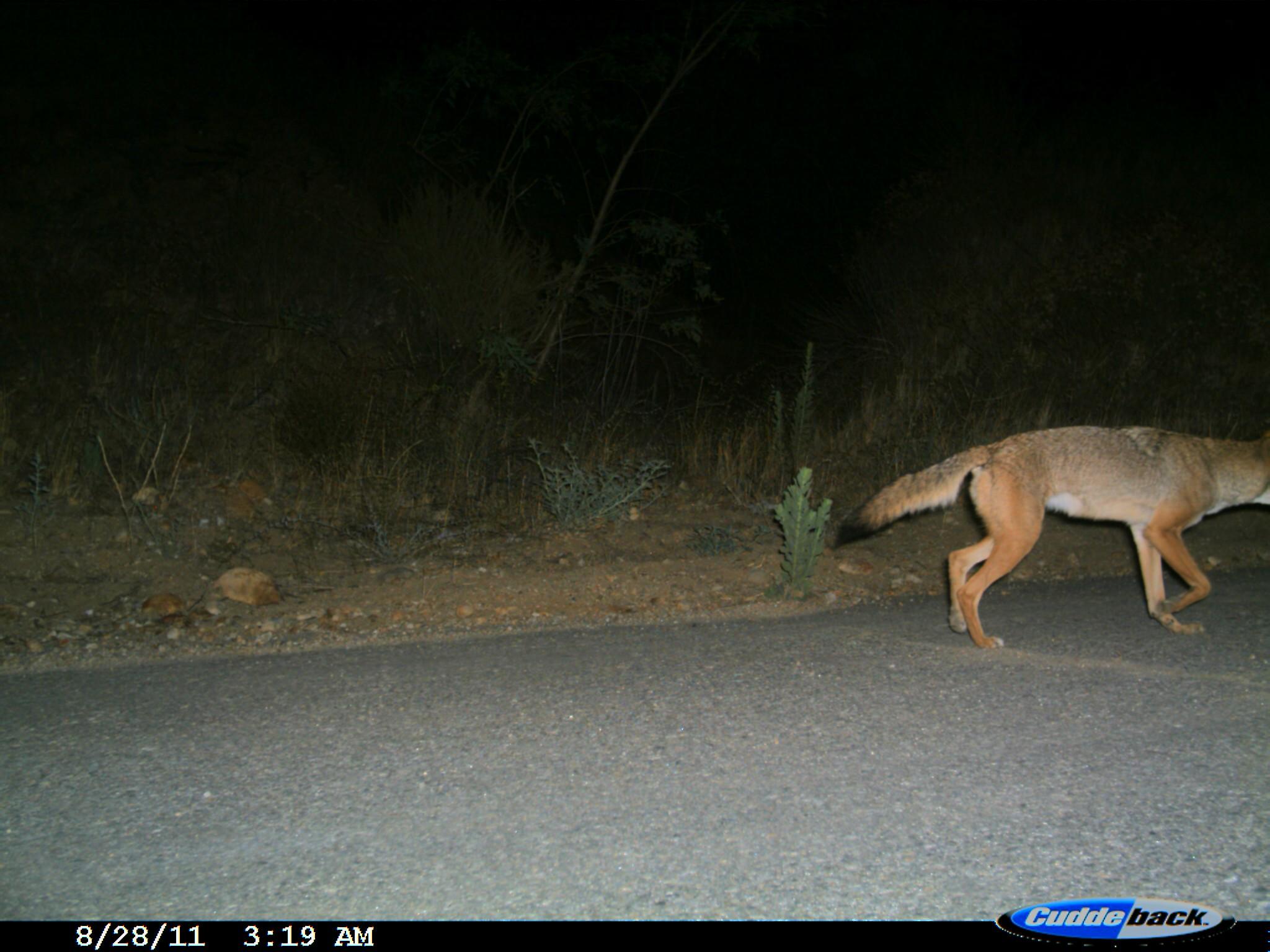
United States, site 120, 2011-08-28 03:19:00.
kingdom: Animalia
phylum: Chordata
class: Mammalia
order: Carnivora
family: Canidae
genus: Canis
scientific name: Canis latrans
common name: coyote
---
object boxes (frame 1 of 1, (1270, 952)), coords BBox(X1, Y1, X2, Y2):
coyote: BBox(818, 411, 1268, 655)